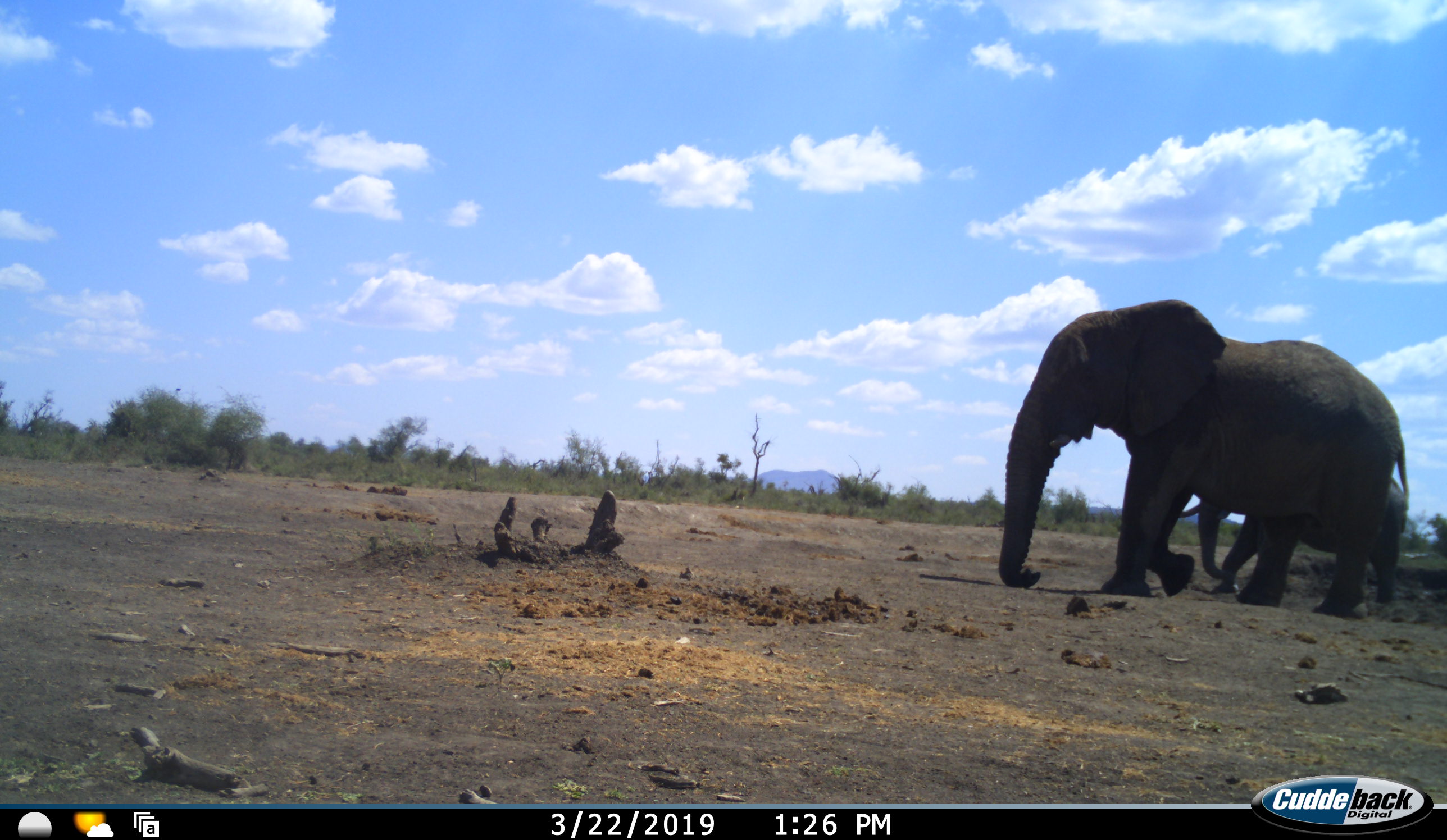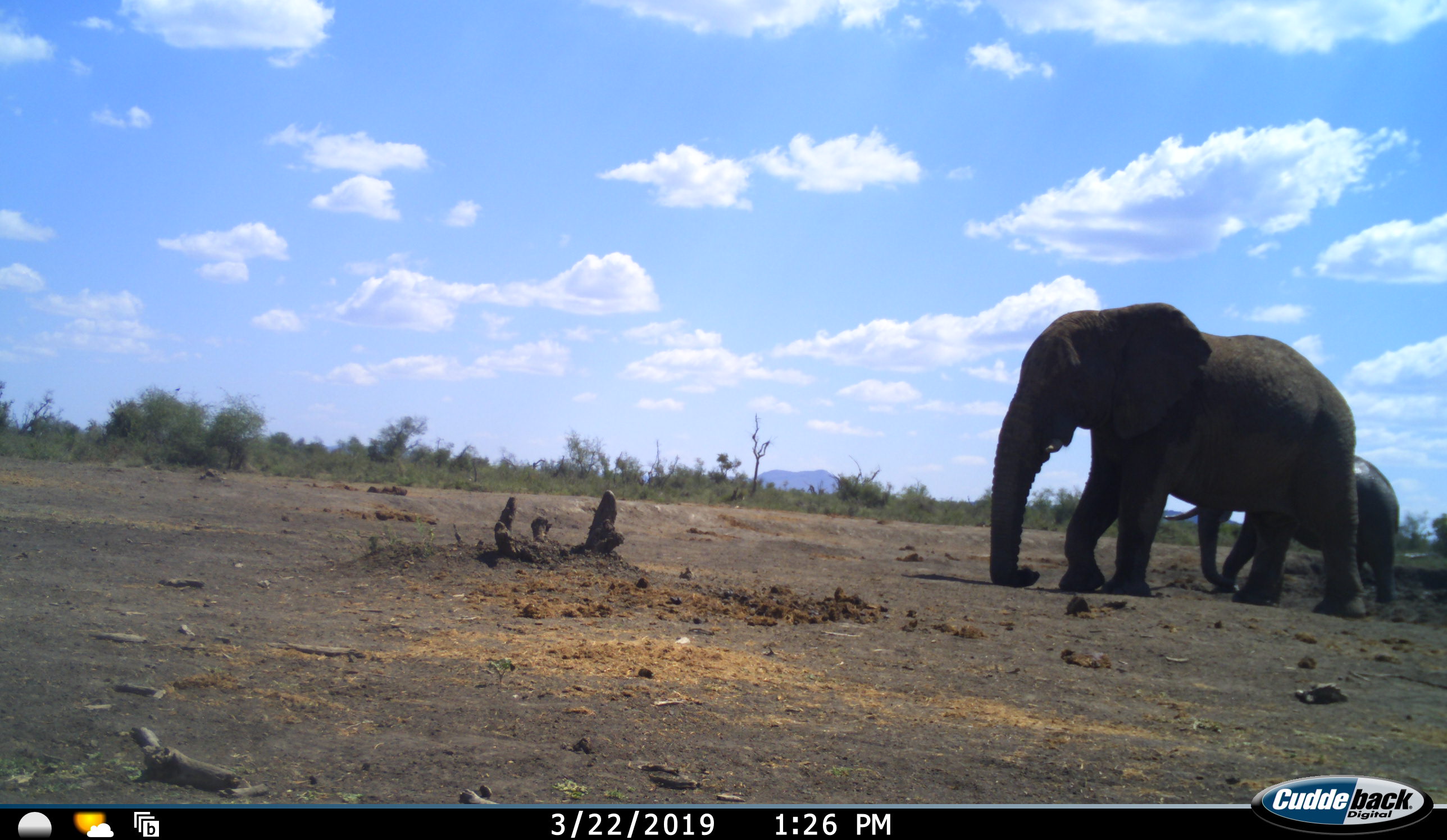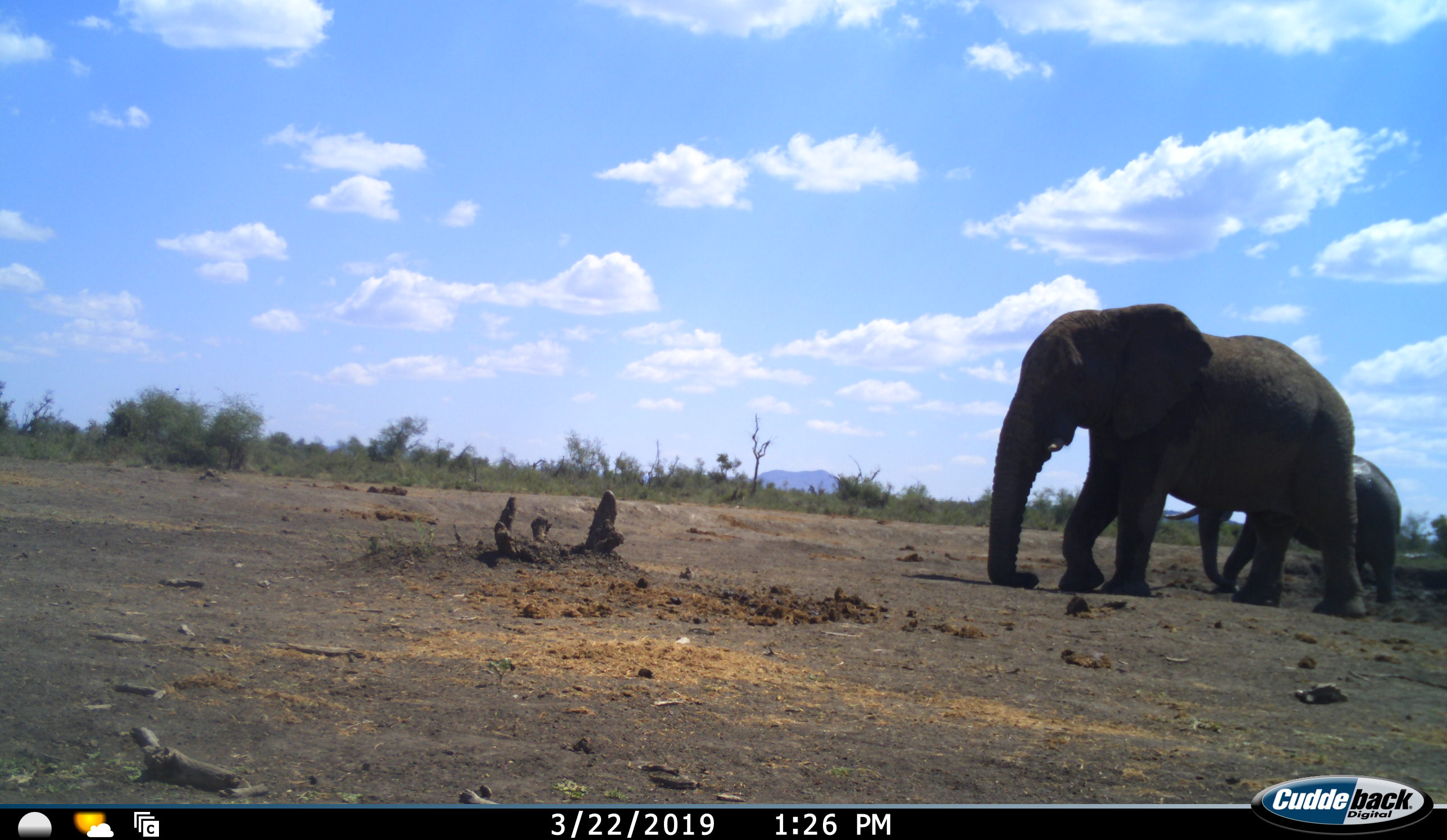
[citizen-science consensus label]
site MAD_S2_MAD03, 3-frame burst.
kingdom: Animalia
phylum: Chordata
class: Mammalia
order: Proboscidea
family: Elephantidae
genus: Loxodonta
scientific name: Loxodonta africana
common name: african bush elephant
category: elephant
Elephant (african bush elephant) (Loxodonta africana), count 2. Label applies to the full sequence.